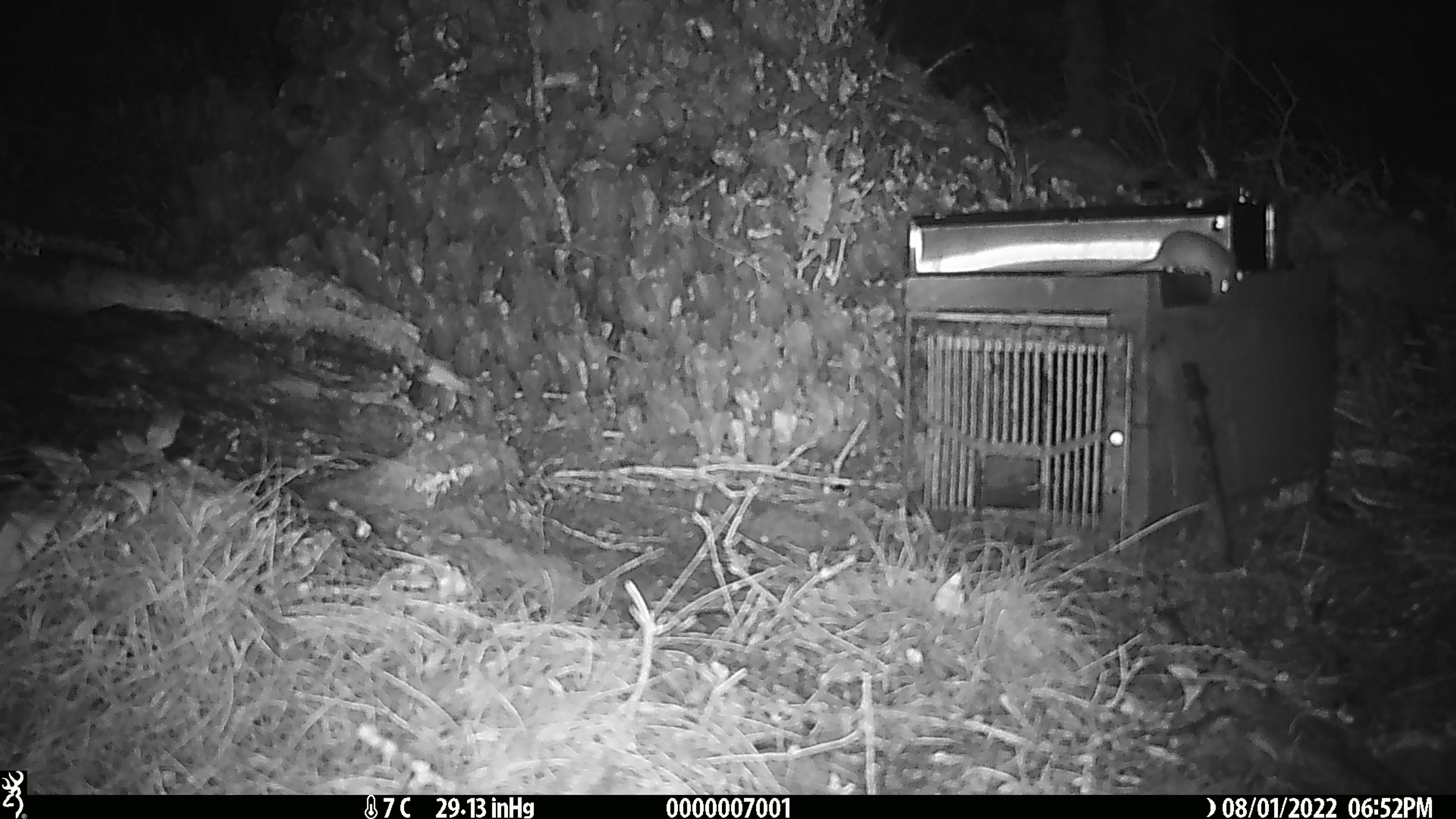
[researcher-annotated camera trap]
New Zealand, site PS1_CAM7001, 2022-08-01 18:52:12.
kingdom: Animalia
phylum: Chordata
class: Mammalia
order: Rodentia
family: Muridae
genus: Mus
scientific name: Mus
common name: mouse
Mouse (Mus).